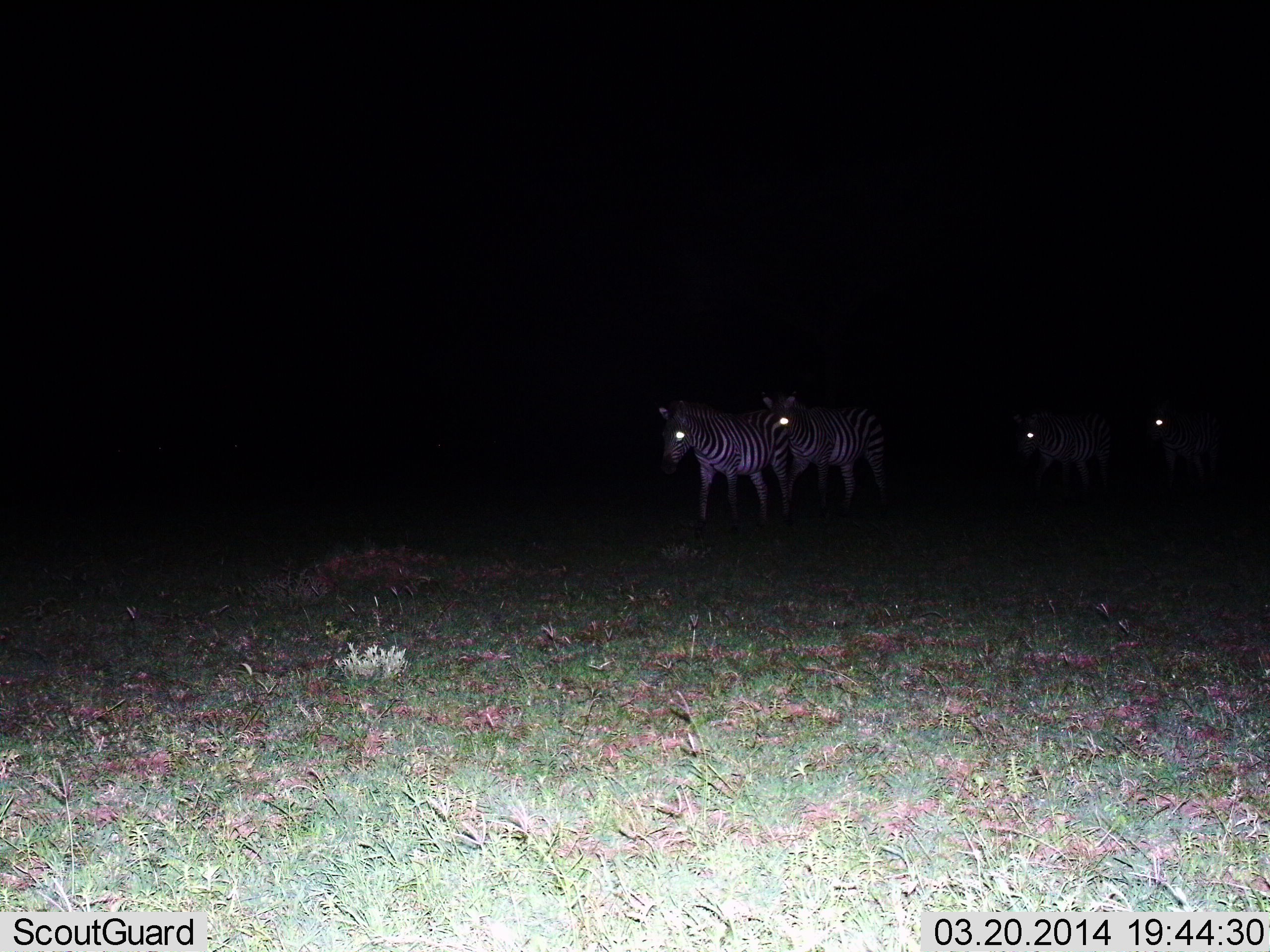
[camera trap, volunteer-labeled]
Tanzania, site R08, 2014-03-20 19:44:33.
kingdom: Animalia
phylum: Chordata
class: Mammalia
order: Perissodactyla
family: Equidae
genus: Equus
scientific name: Equus quagga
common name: plains zebra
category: zebra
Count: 4.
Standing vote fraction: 20%.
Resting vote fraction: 0%.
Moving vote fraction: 80%.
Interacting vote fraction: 10%.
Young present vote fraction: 0%.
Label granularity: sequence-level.